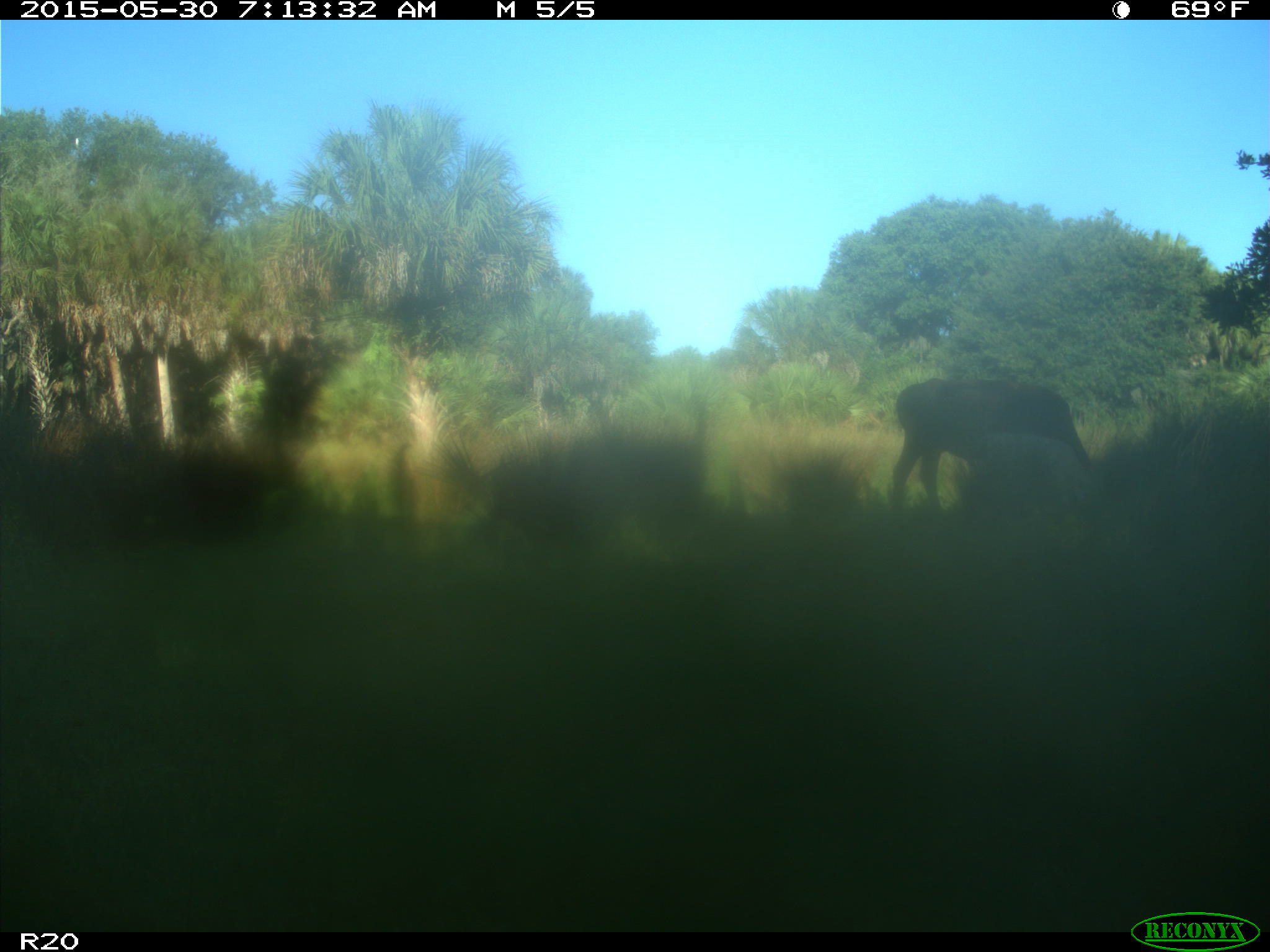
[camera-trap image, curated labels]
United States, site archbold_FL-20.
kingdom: Animalia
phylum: Chordata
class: Mammalia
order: Artiodactyla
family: Bovidae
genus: Bos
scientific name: Bos taurus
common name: domestic cow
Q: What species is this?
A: Bos taurus (domestic cow).